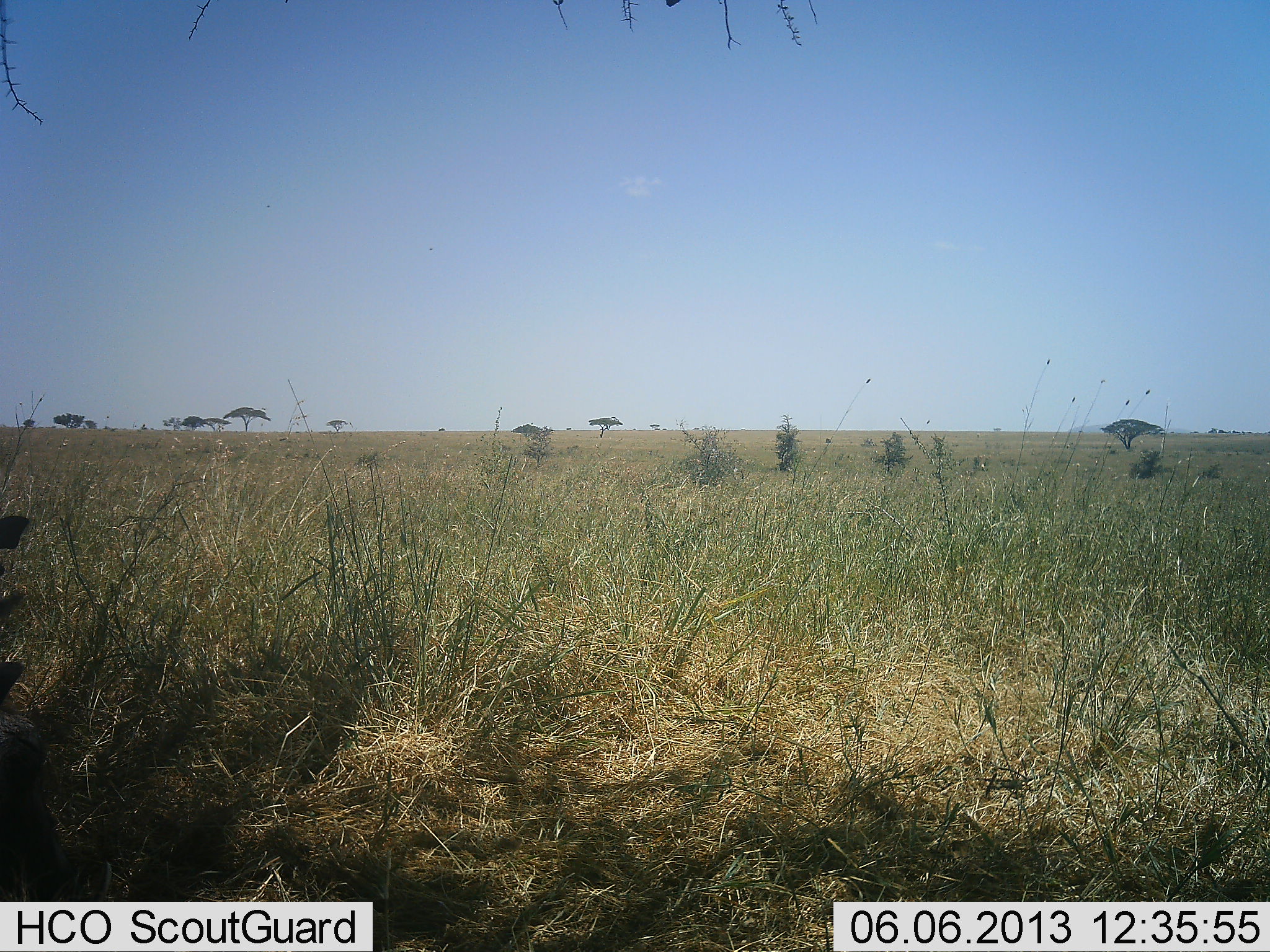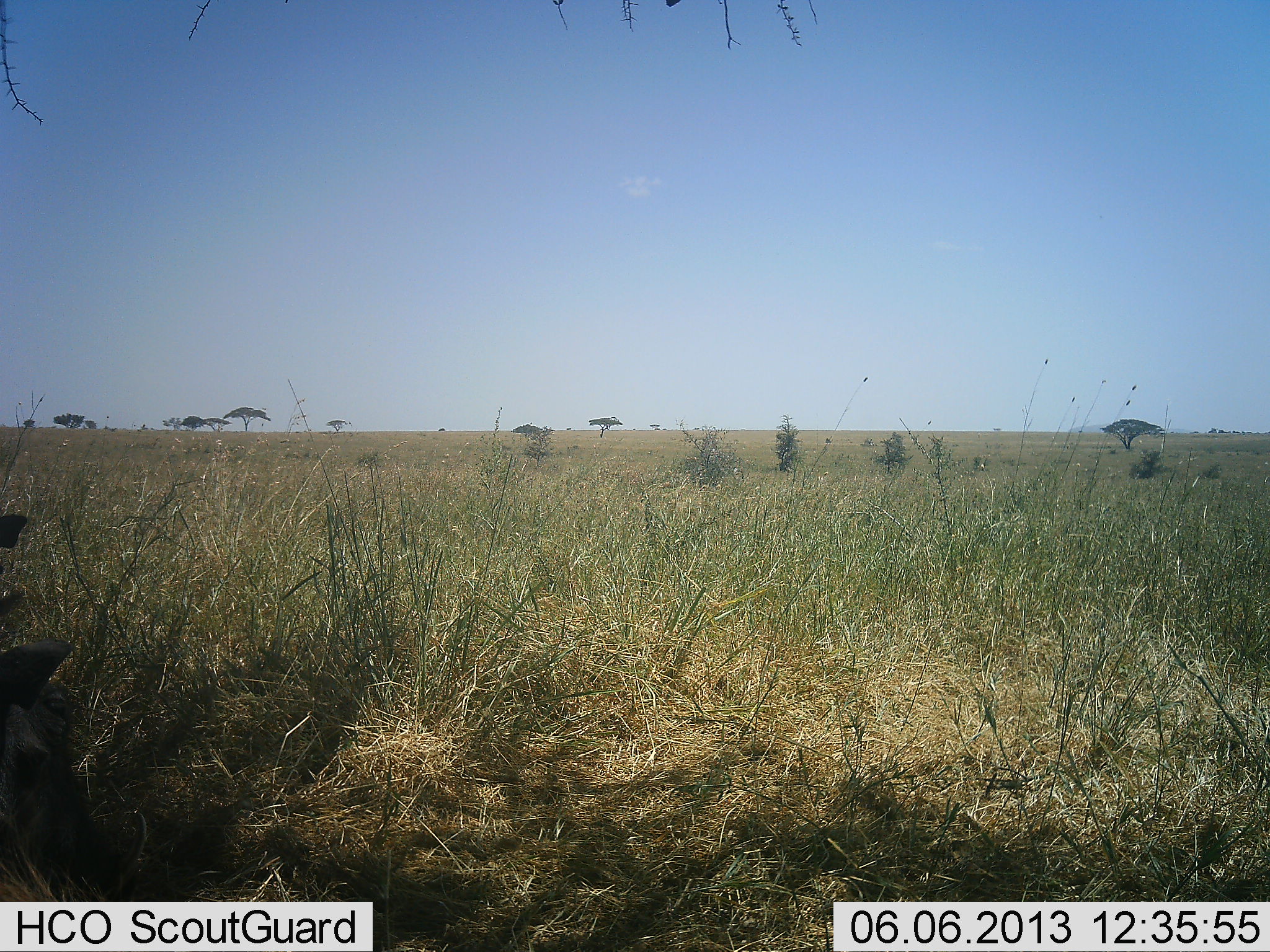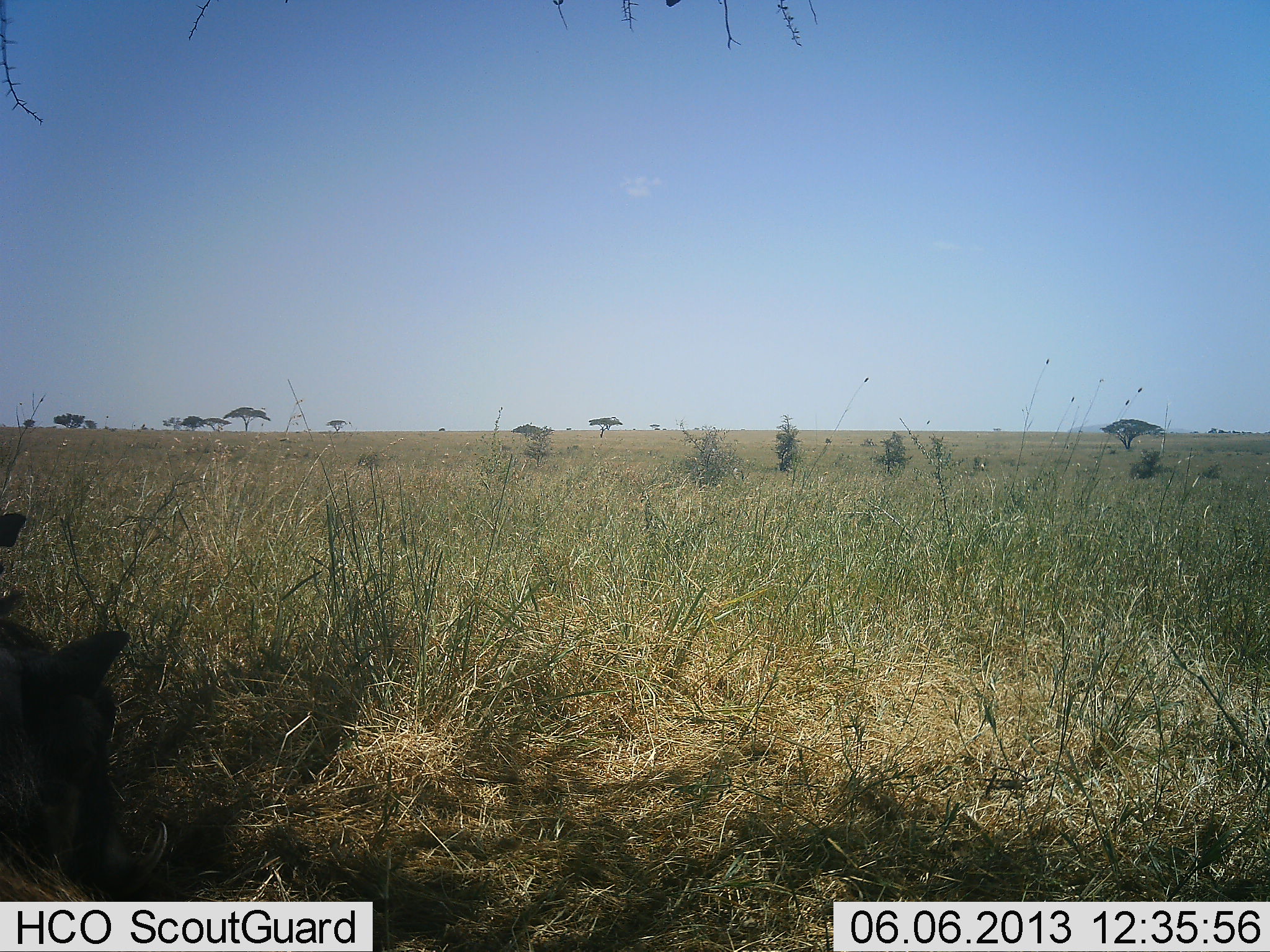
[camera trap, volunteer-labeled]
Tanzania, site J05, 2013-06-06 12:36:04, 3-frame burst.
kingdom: Animalia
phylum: Chordata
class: Mammalia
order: Artiodactyla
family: Suidae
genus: Phacochoerus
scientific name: Phacochoerus africanus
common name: warthog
Warthog (Phacochoerus africanus), count 1. Behavior (volunteer vote fractions): standing 0%, resting 0%, moving 60%, interacting 0%. Young present (vote fraction): 0%. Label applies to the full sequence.